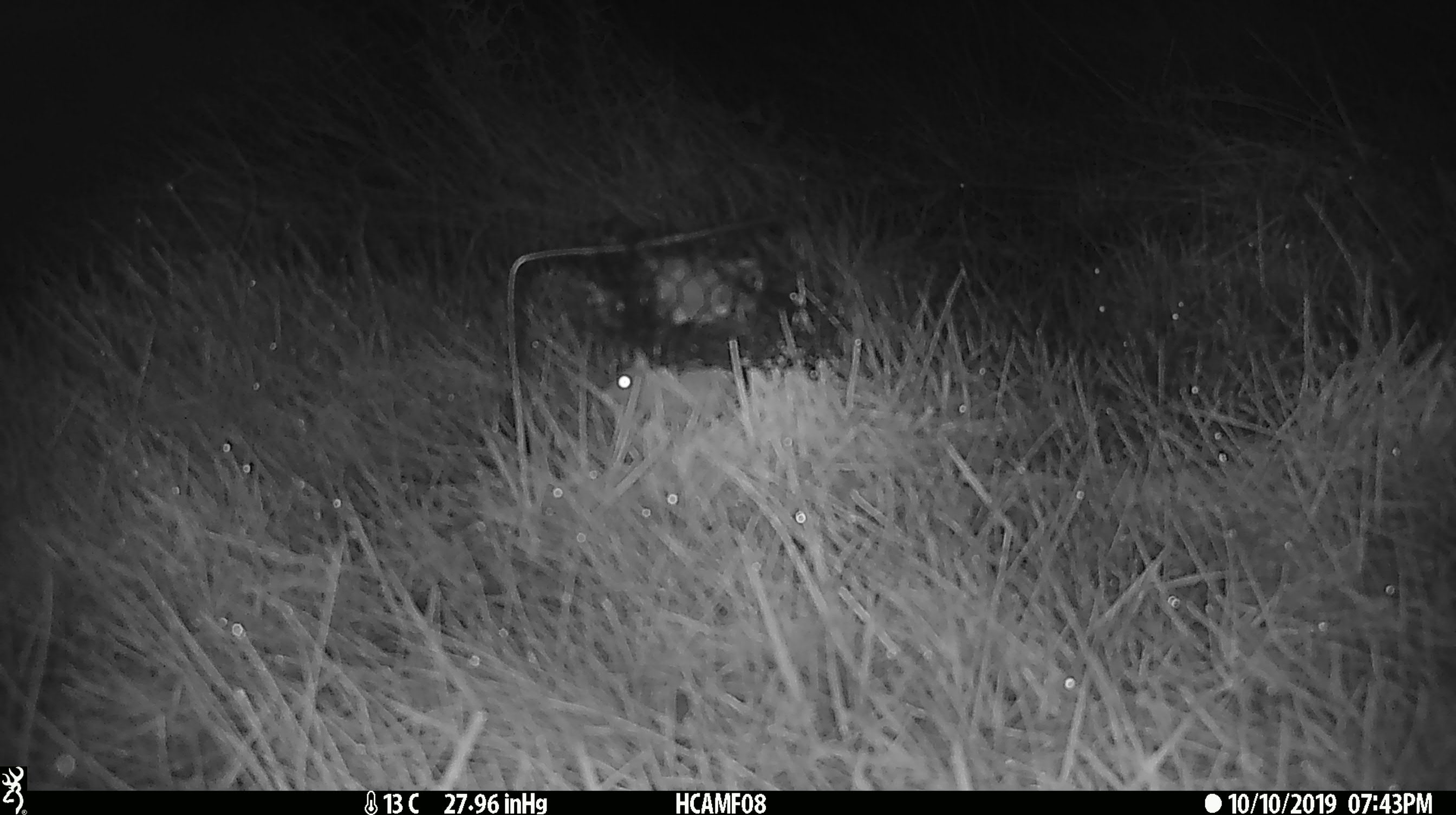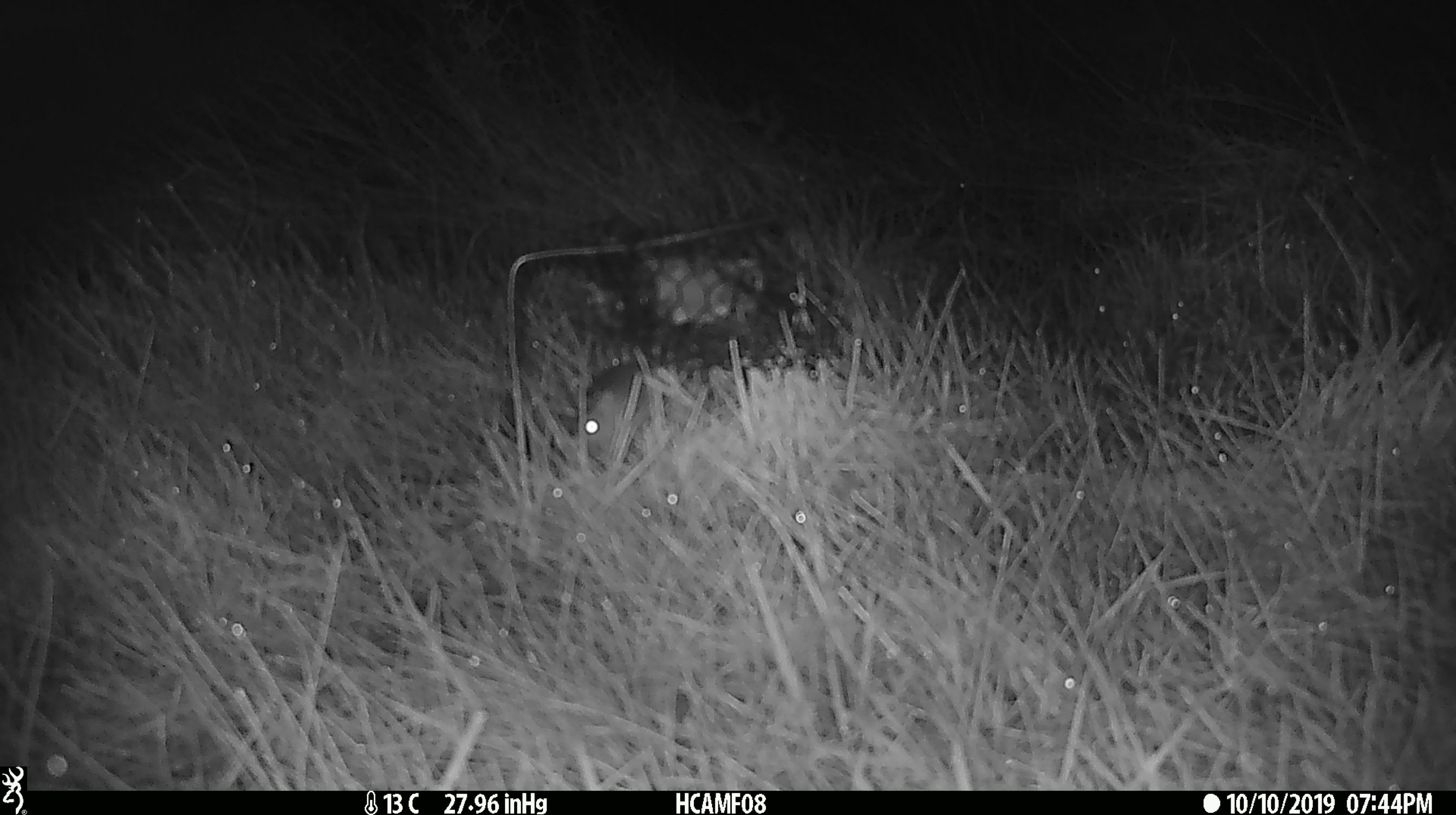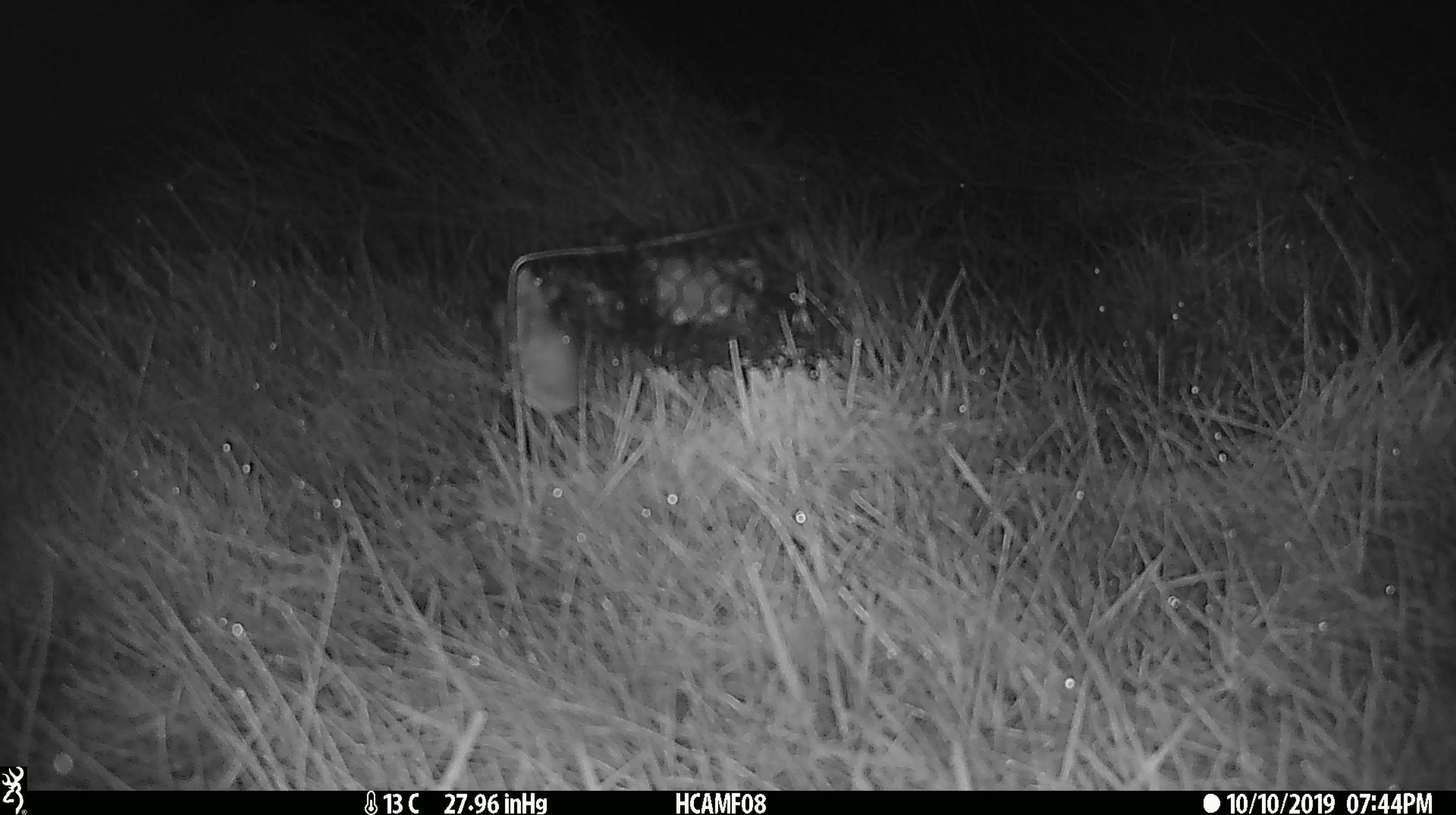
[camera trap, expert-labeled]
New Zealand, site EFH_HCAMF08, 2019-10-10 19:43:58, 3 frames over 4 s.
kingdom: Animalia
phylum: Chordata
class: Mammalia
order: Rodentia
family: Muridae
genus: Mus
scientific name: Mus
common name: mouse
Mouse (Mus).